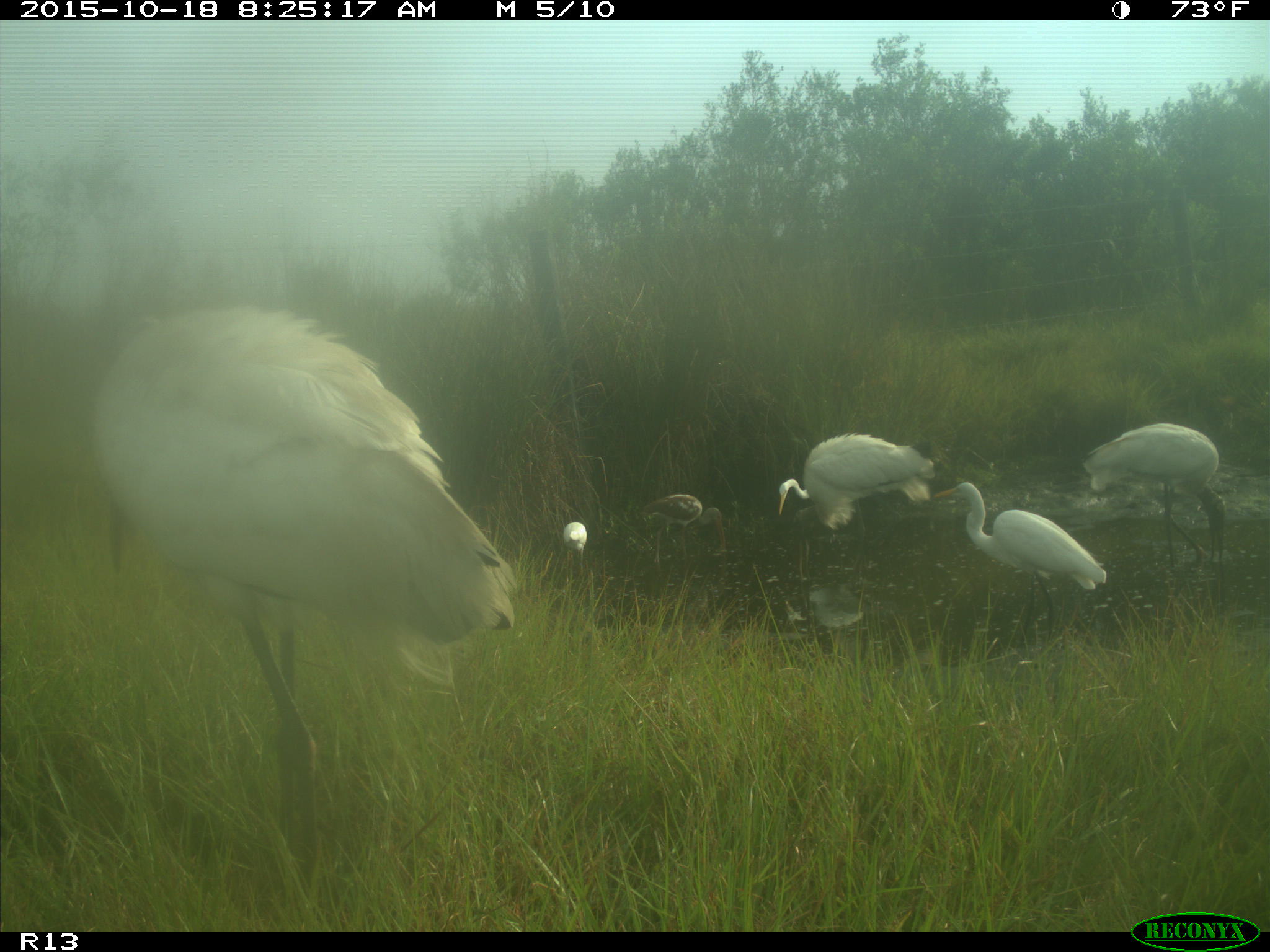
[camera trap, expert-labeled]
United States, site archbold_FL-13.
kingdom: Animalia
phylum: Chordata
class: Aves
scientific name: Aves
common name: birds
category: unidentified bird